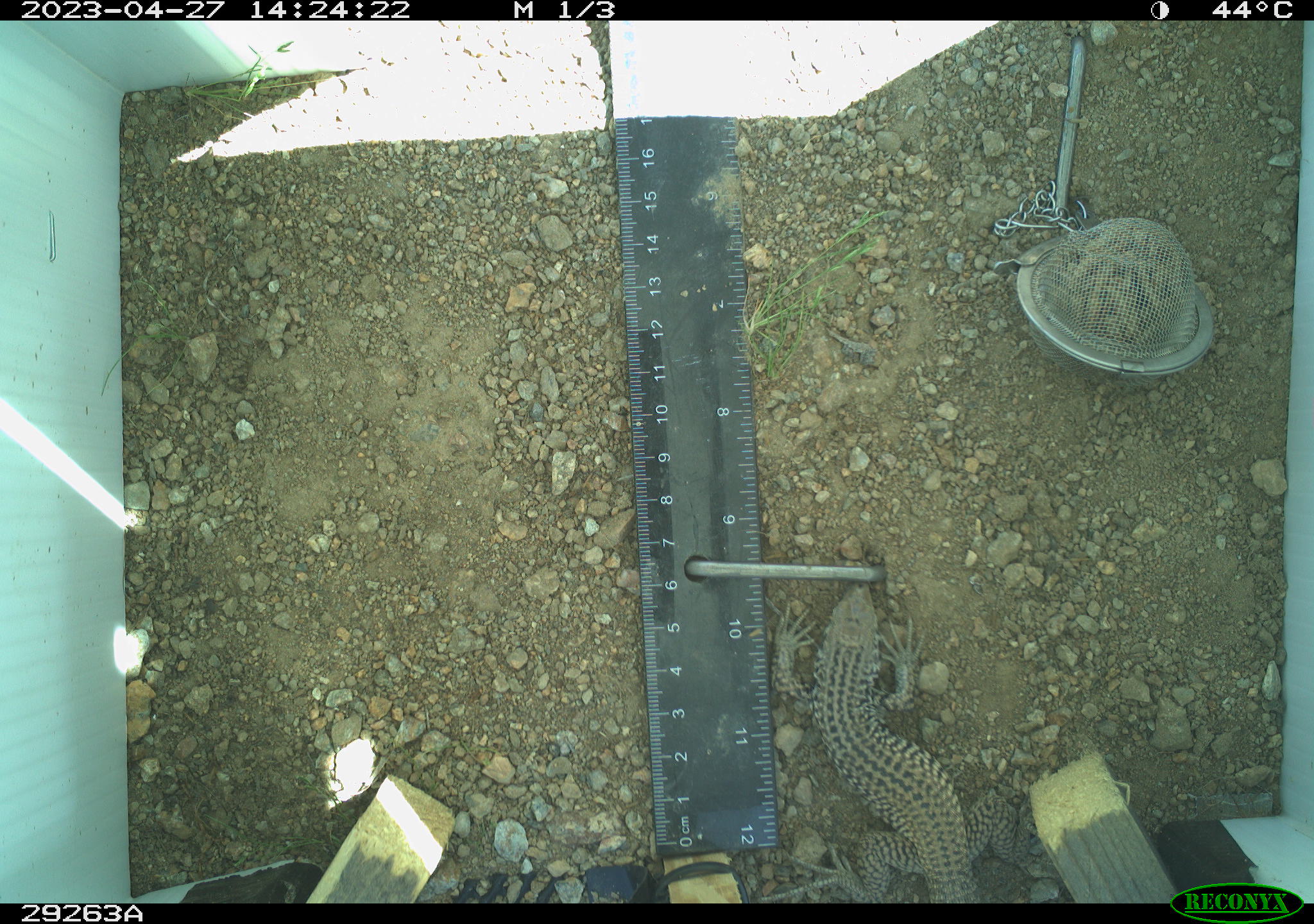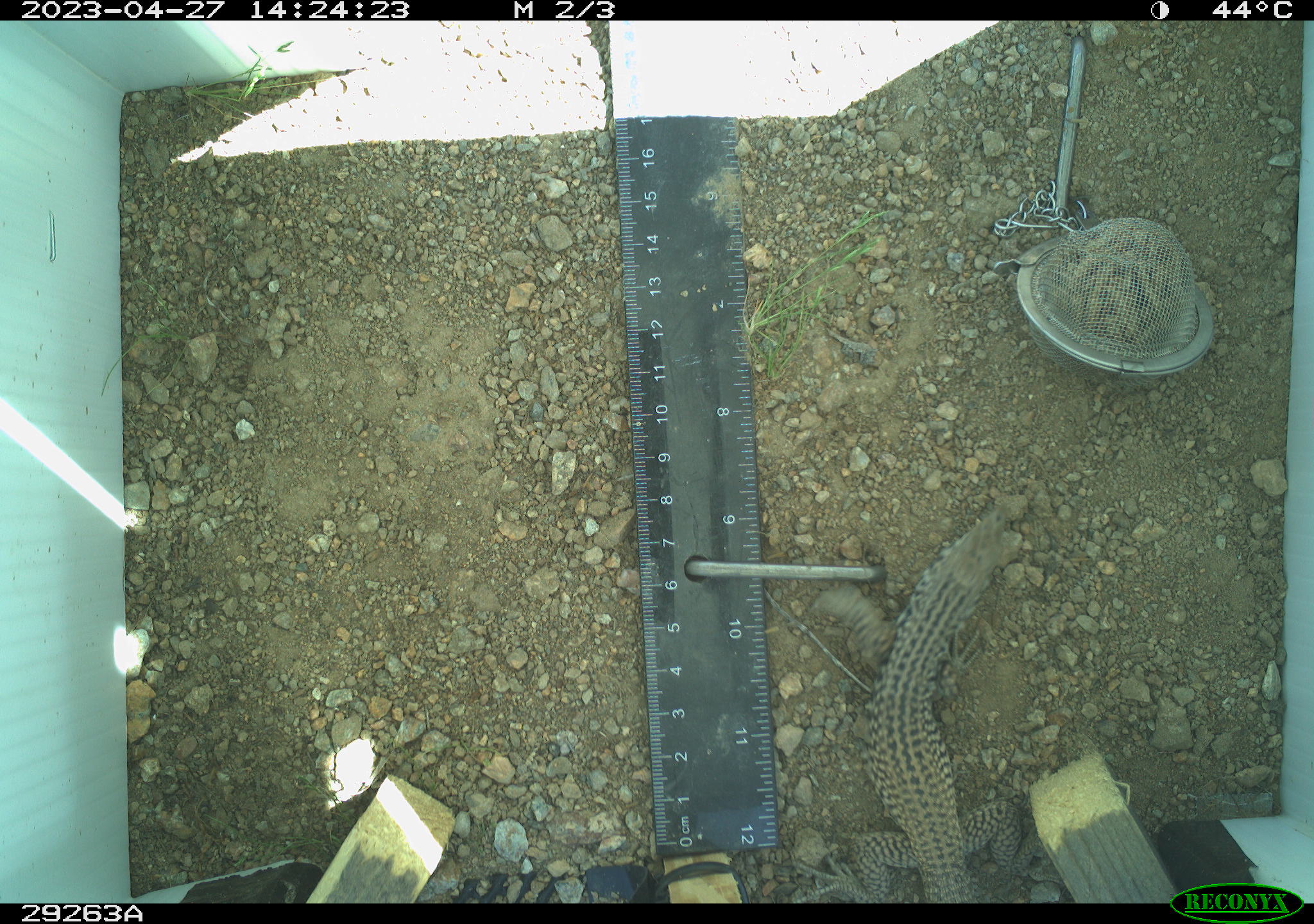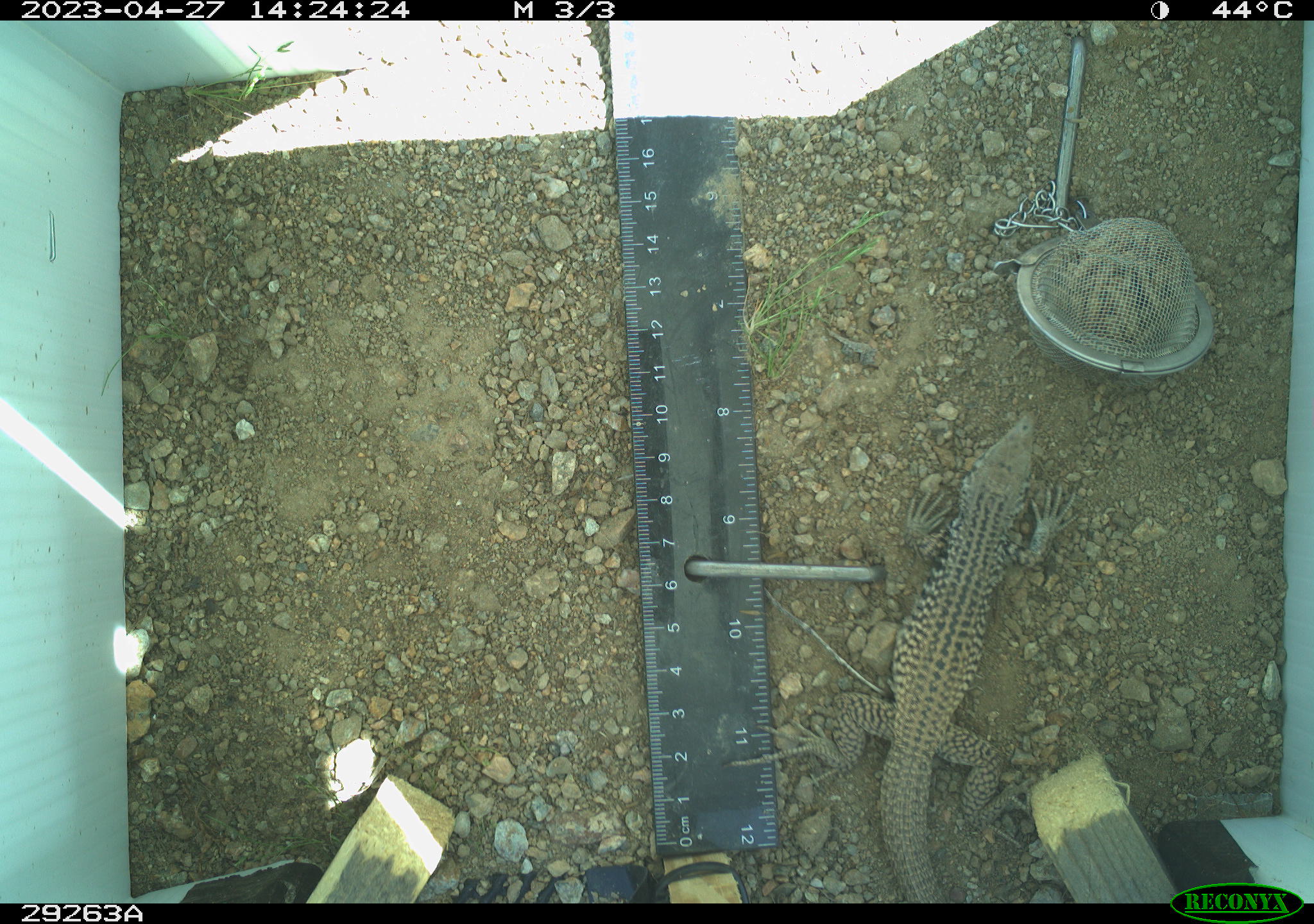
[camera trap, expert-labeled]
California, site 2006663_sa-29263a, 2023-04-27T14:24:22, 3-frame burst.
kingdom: Animalia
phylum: Chordata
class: Reptilia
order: Squamata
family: Teiidae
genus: Aspidoscelis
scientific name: Aspidoscelis tigris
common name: western whiptail